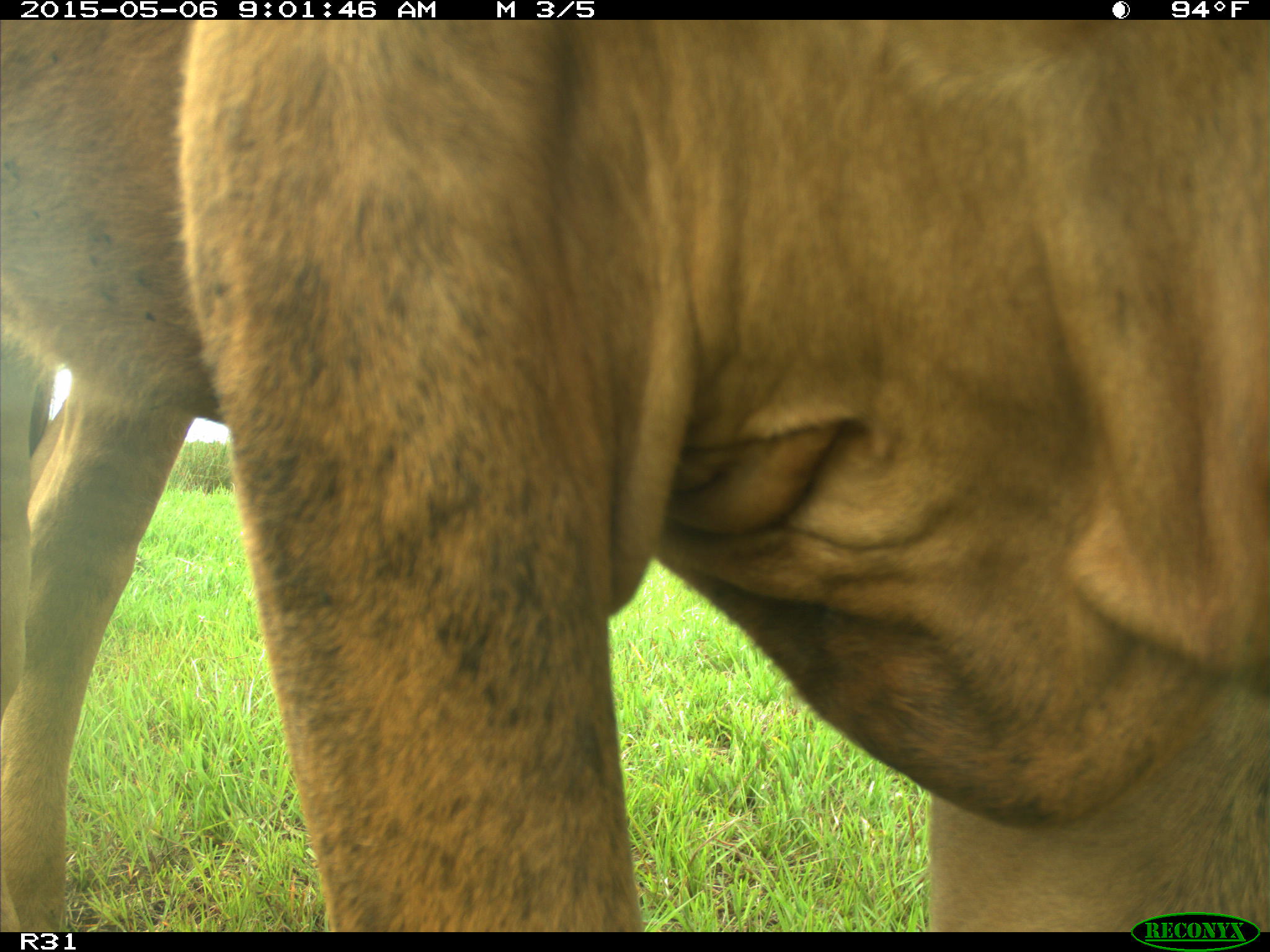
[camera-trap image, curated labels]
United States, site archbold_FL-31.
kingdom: Animalia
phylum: Chordata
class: Mammalia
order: Artiodactyla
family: Bovidae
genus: Bos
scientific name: Bos taurus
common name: domestic cow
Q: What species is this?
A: Bos taurus (domestic cow).